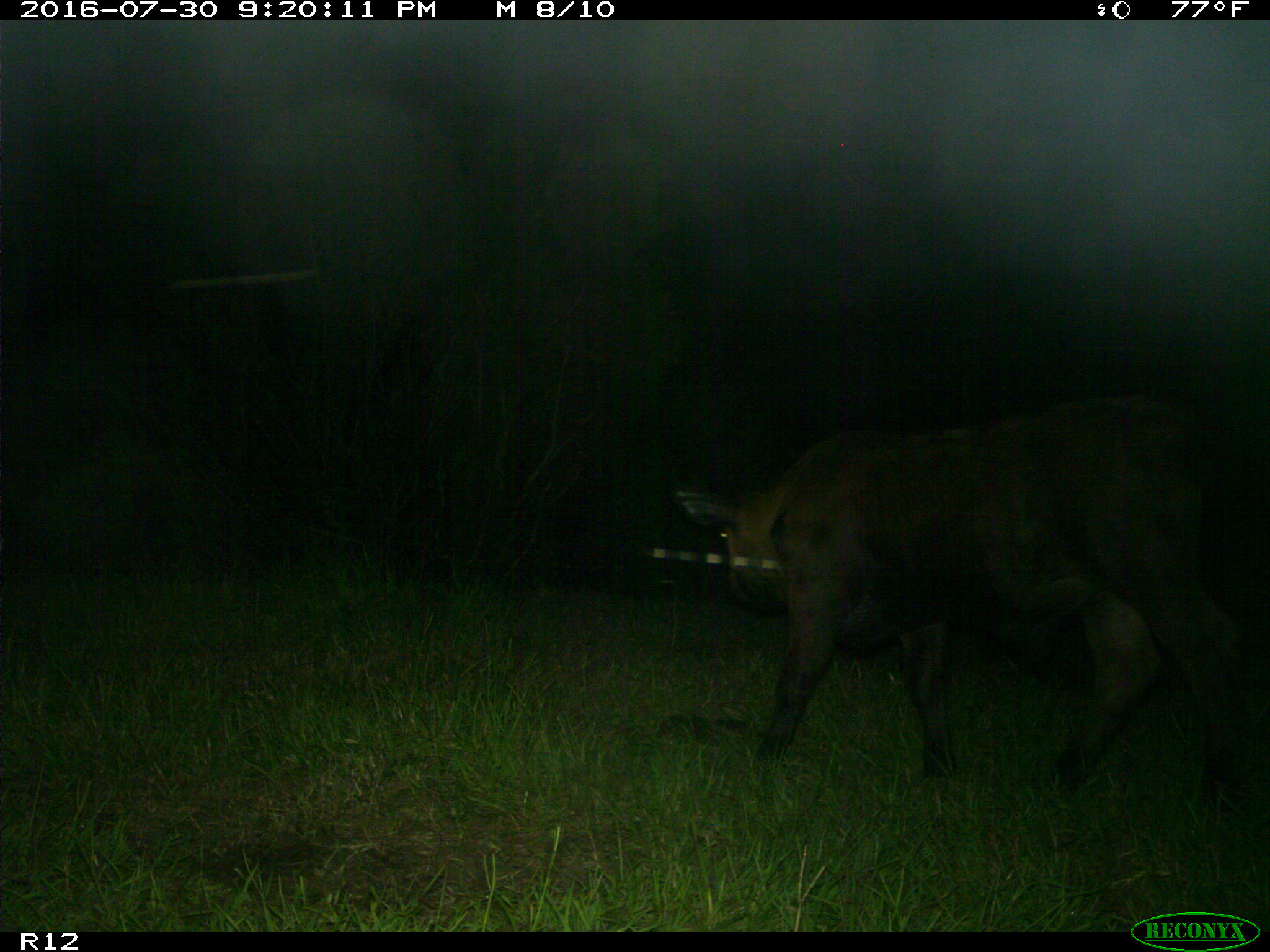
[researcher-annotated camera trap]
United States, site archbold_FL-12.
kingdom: Animalia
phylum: Chordata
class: Mammalia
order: Artiodactyla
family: Bovidae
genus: Bos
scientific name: Bos taurus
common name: domestic cow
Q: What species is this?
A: Bos taurus (domestic cow).